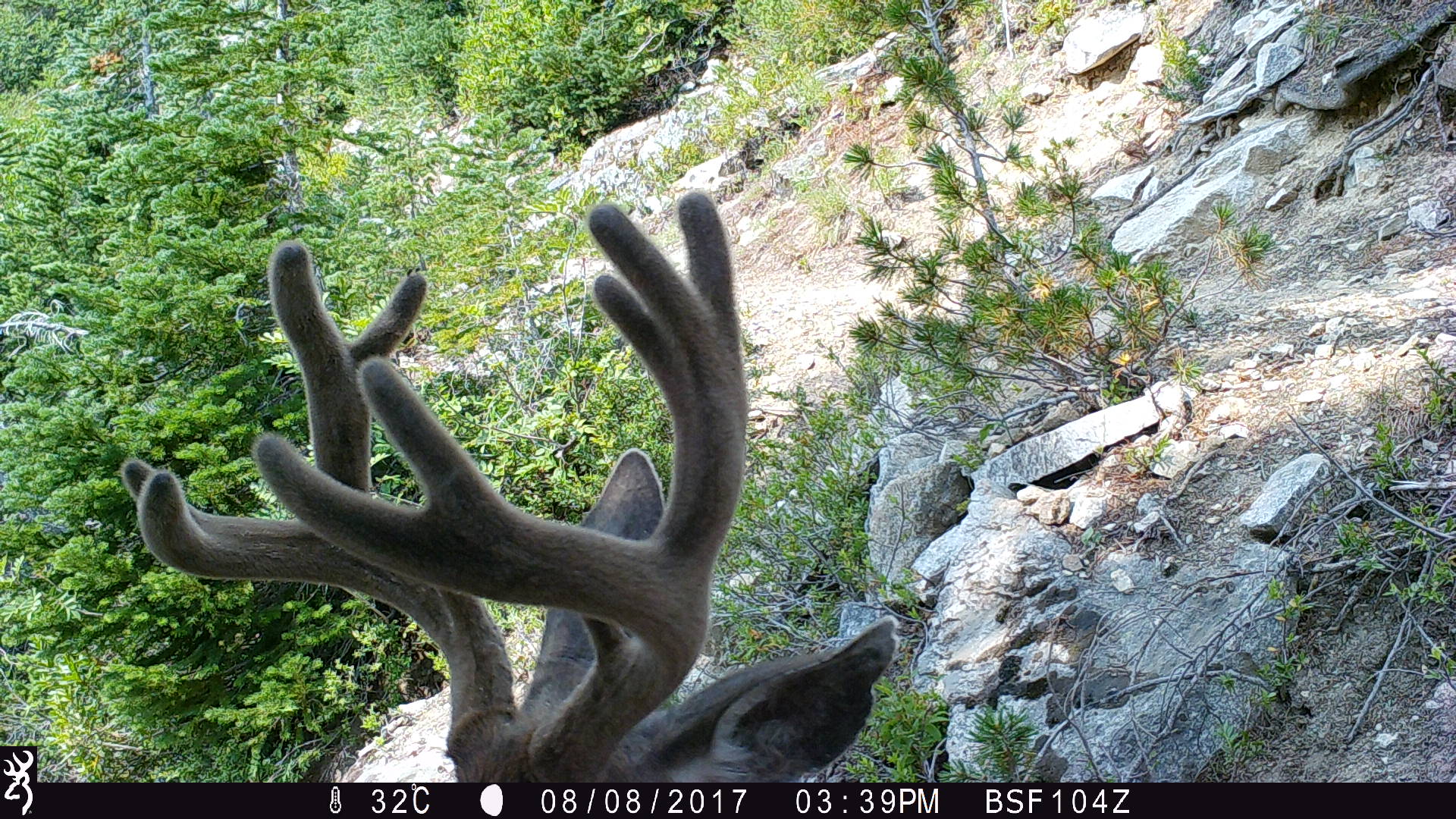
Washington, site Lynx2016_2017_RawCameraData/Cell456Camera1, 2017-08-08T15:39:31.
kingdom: Animalia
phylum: Chordata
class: Mammalia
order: Artiodactyla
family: Cervidae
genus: Odocoileus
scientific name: Odocoileus hemionus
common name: mule deer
Odocoileus hemionus (mule deer). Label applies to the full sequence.